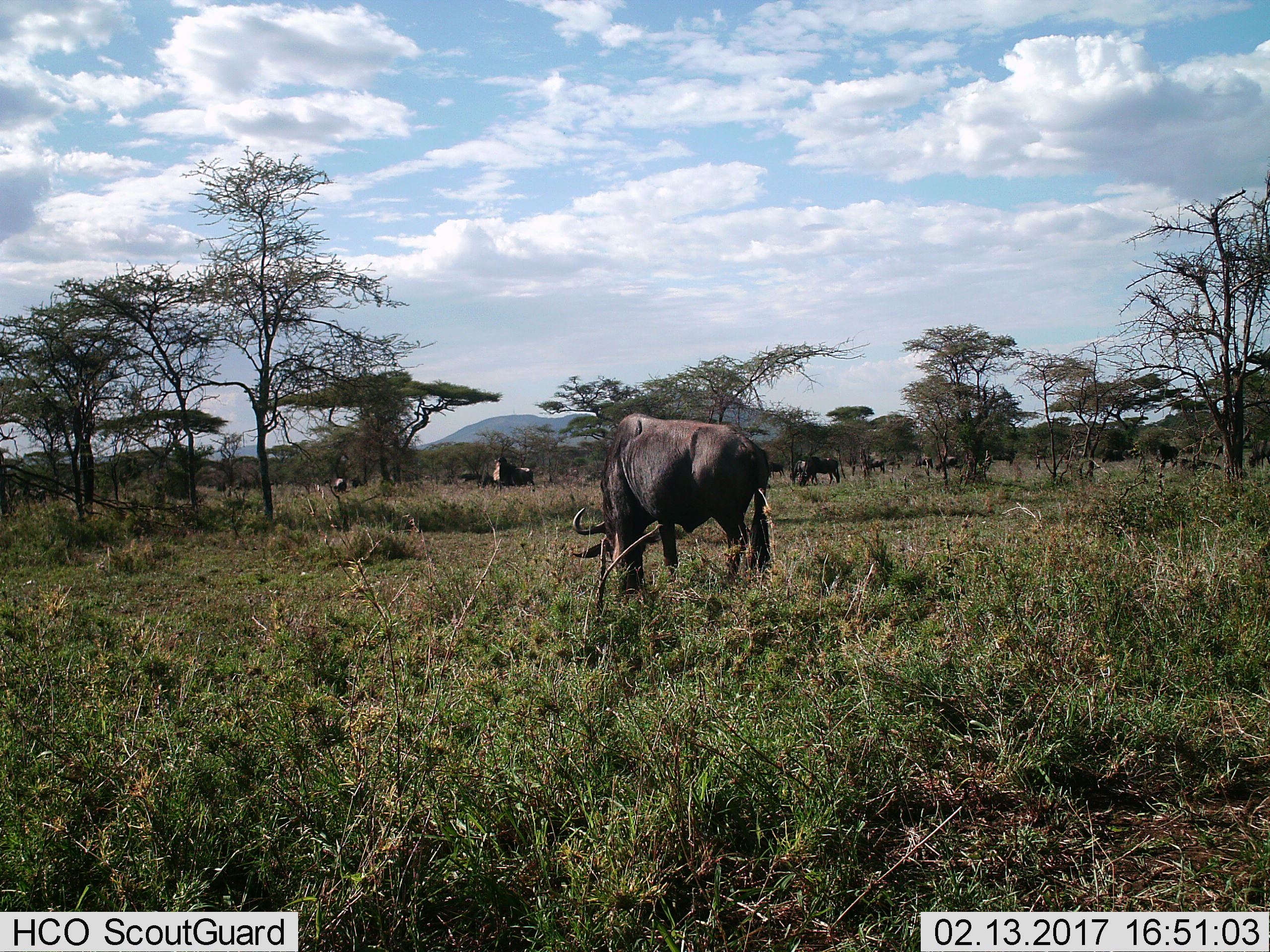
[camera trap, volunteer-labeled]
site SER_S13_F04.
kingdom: Animalia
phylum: Chordata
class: Mammalia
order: Artiodactyla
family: Bovidae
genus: Connochaetes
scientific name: Connochaetes taurinus taurinus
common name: blue wildebeest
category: wildebeestblue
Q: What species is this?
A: Wildebeestblue (blue wildebeest) (Connochaetes taurinus taurinus).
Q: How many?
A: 11-50.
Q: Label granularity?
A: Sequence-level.